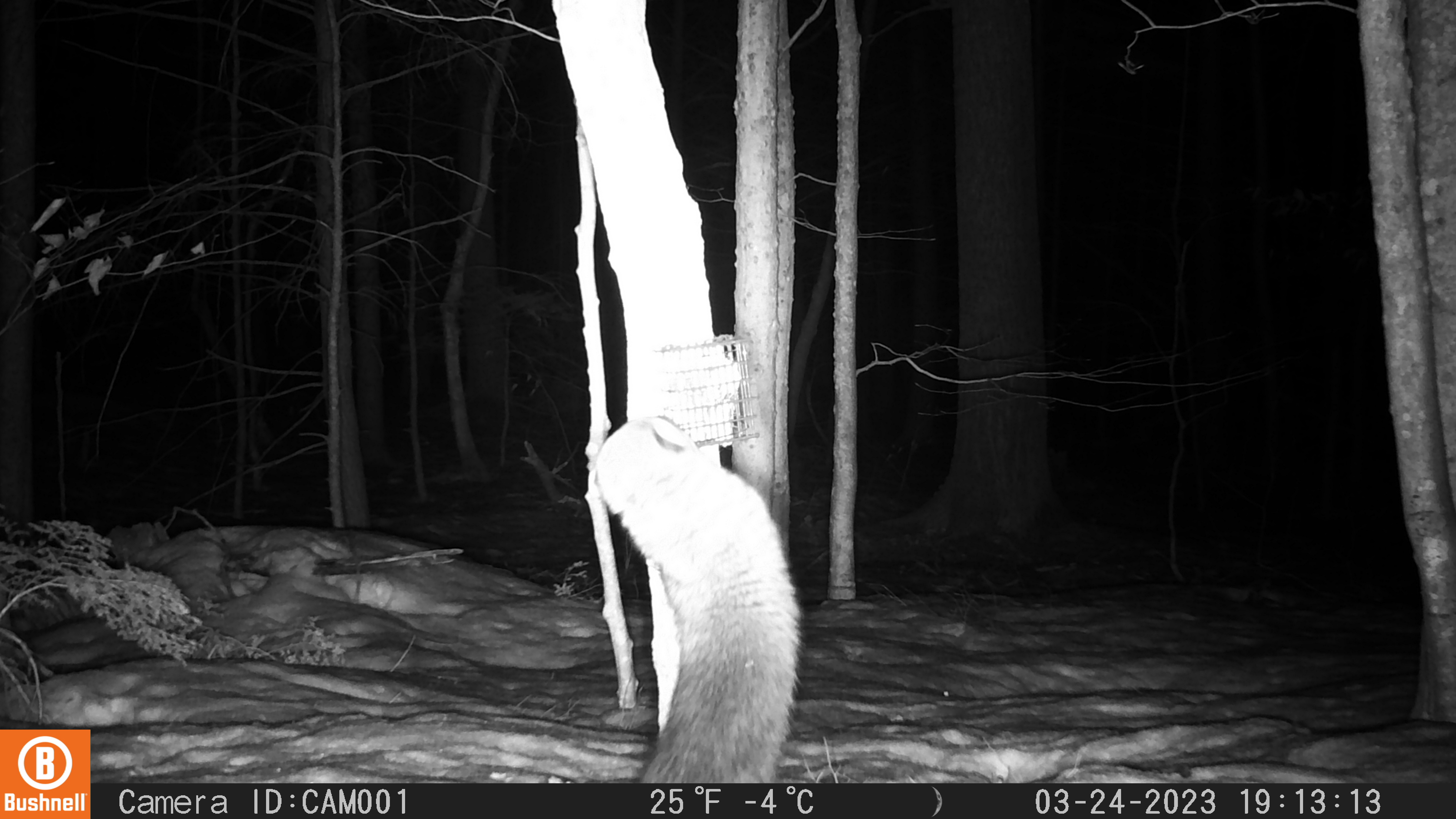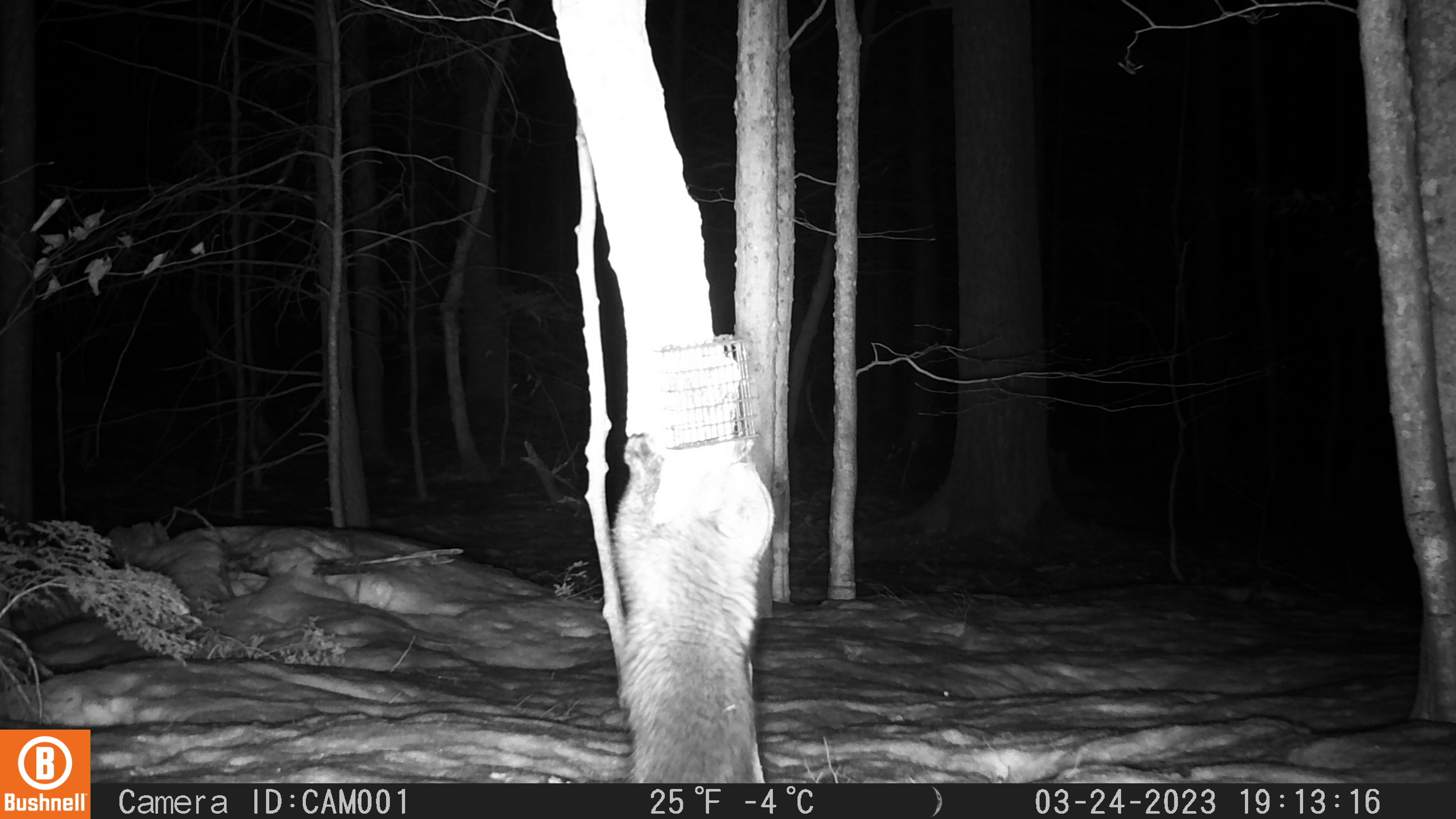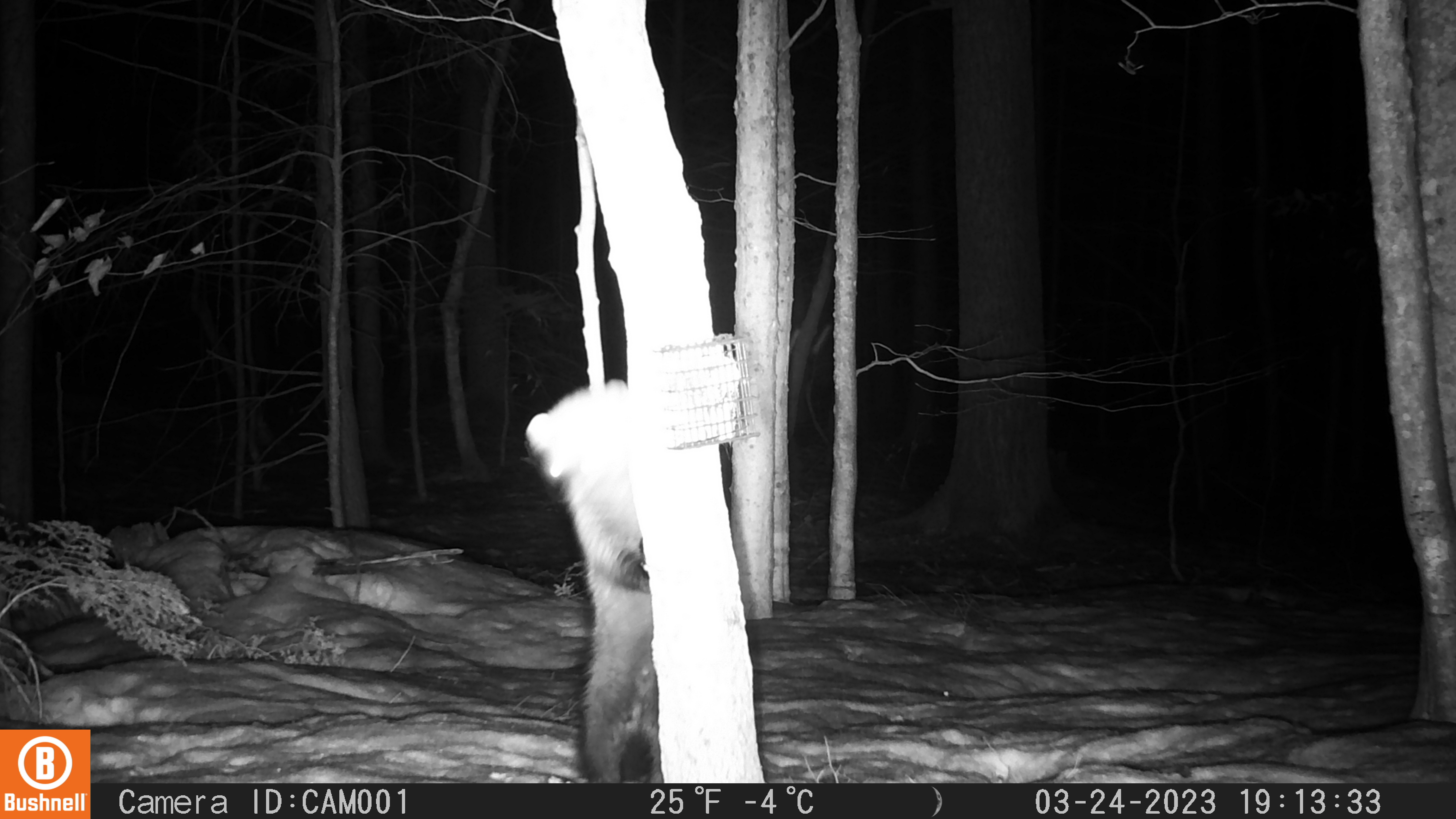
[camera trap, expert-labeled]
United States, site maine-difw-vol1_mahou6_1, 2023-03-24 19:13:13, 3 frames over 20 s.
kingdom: Animalia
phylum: Chordata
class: Mammalia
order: Carnivora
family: Mustelidae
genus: Pekania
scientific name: Pekania pennanti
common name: fisher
Fisher (Pekania pennanti).